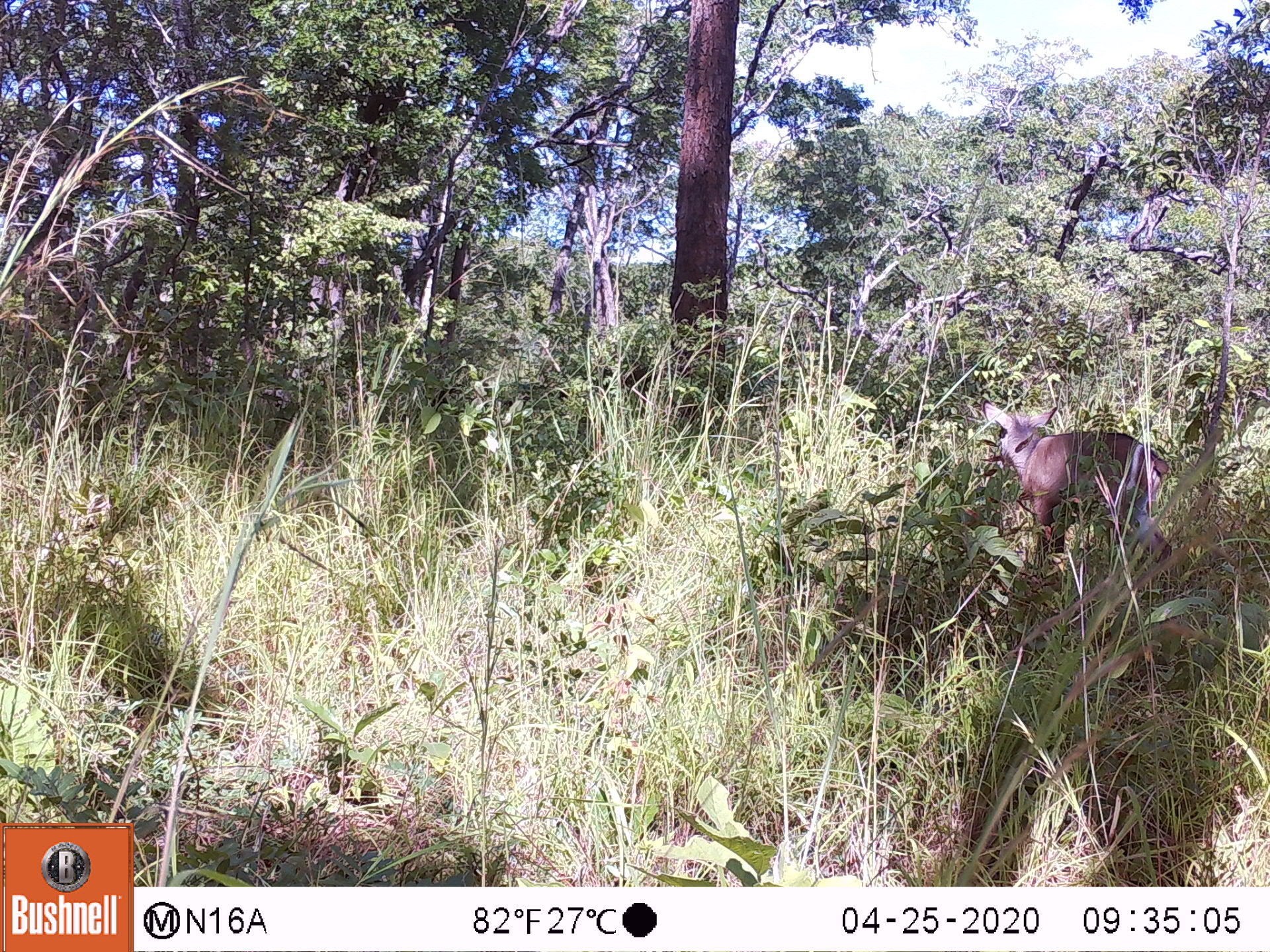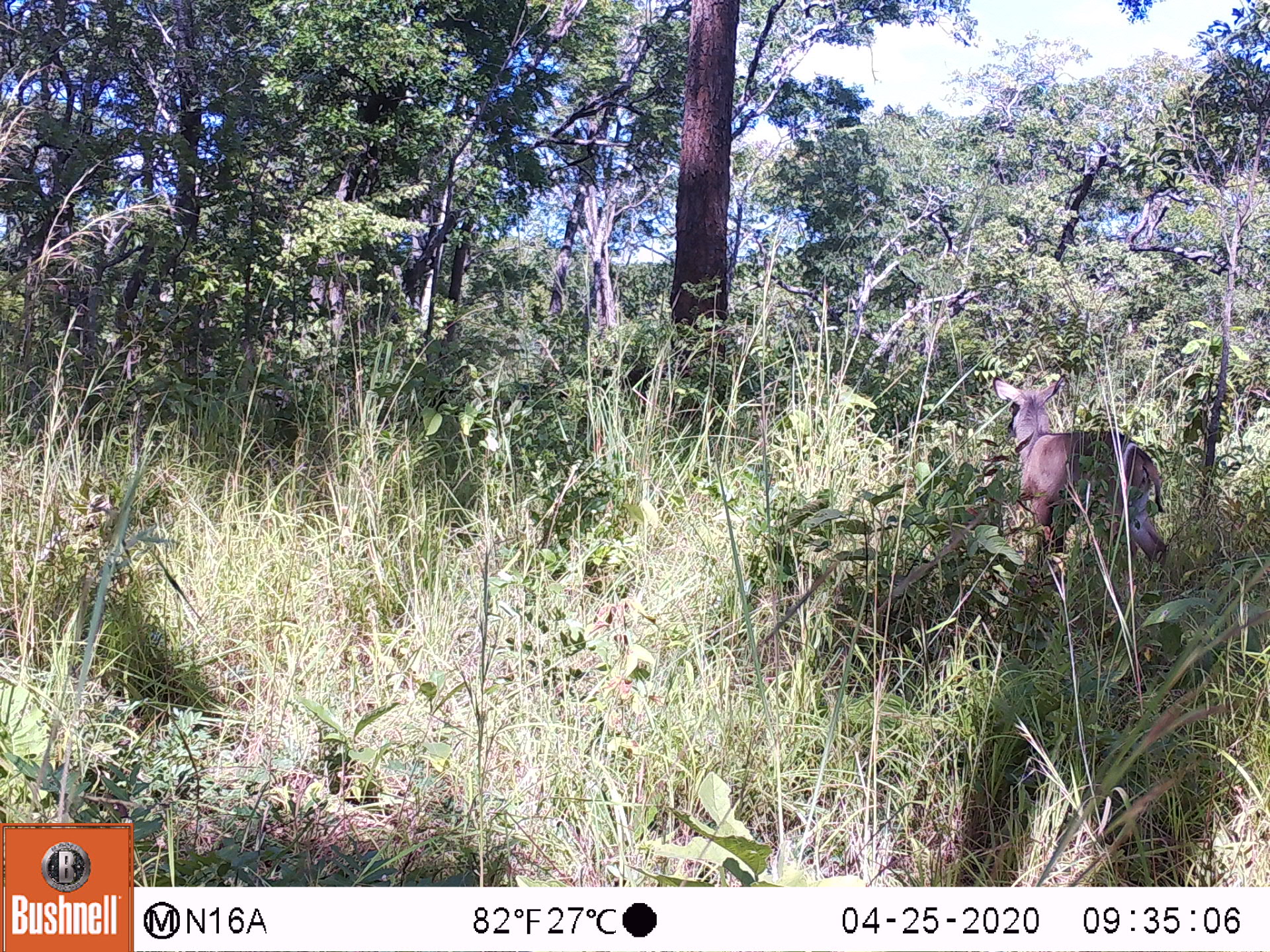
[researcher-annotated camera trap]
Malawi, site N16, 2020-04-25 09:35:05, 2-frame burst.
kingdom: Animalia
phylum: Chordata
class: Mammalia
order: Artiodactyla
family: Bovidae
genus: Kobus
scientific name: Kobus ellipsiprymnus ellipsiprymnus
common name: common waterbuck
Common waterbuck (Kobus ellipsiprymnus ellipsiprymnus), count 1.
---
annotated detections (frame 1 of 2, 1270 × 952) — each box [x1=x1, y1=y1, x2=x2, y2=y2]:
common waterbuck: [x1=980, y1=395, x2=1168, y2=572]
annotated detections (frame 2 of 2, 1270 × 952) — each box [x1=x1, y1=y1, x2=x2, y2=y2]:
common waterbuck: [x1=990, y1=378, x2=1175, y2=582]